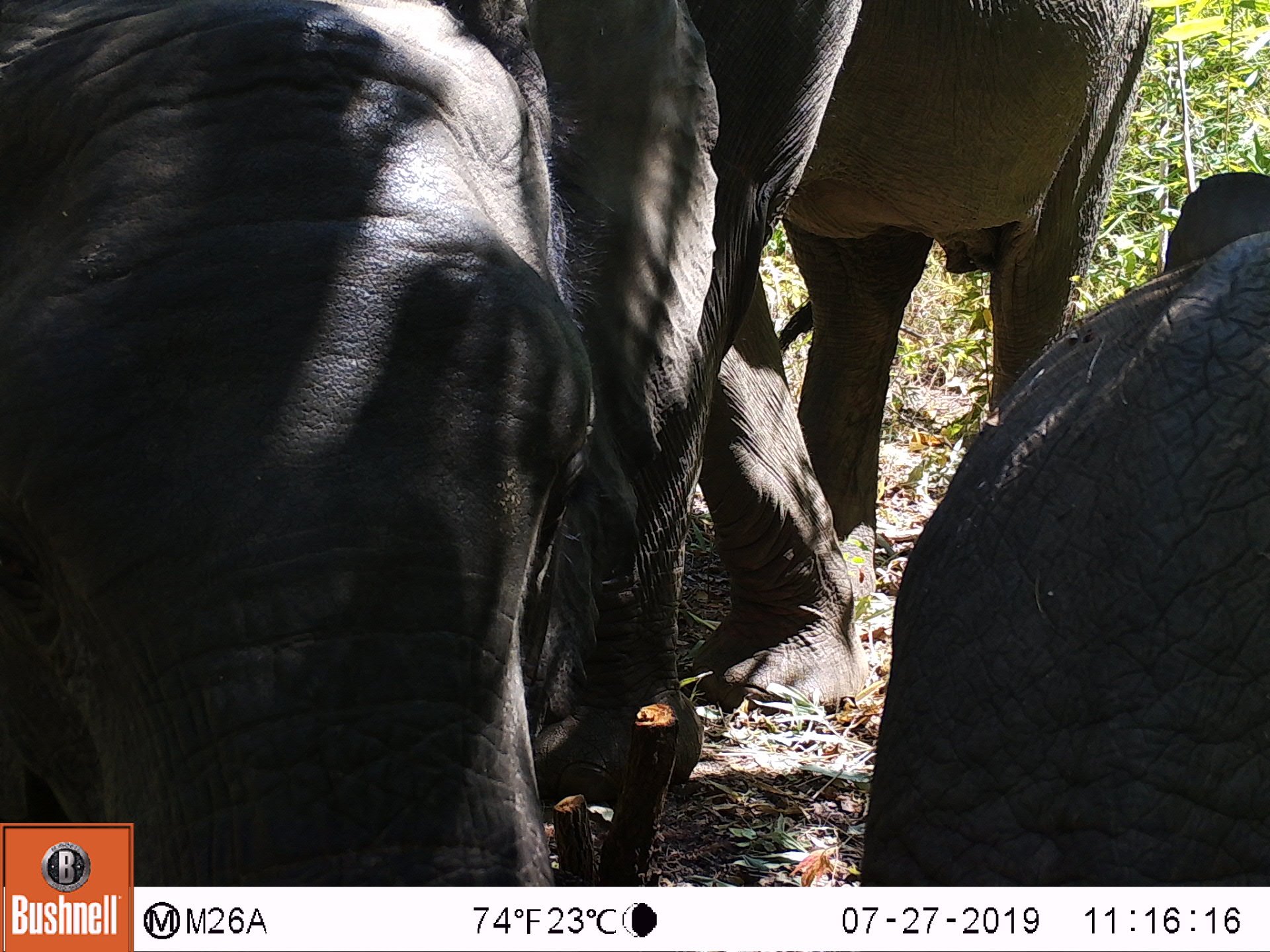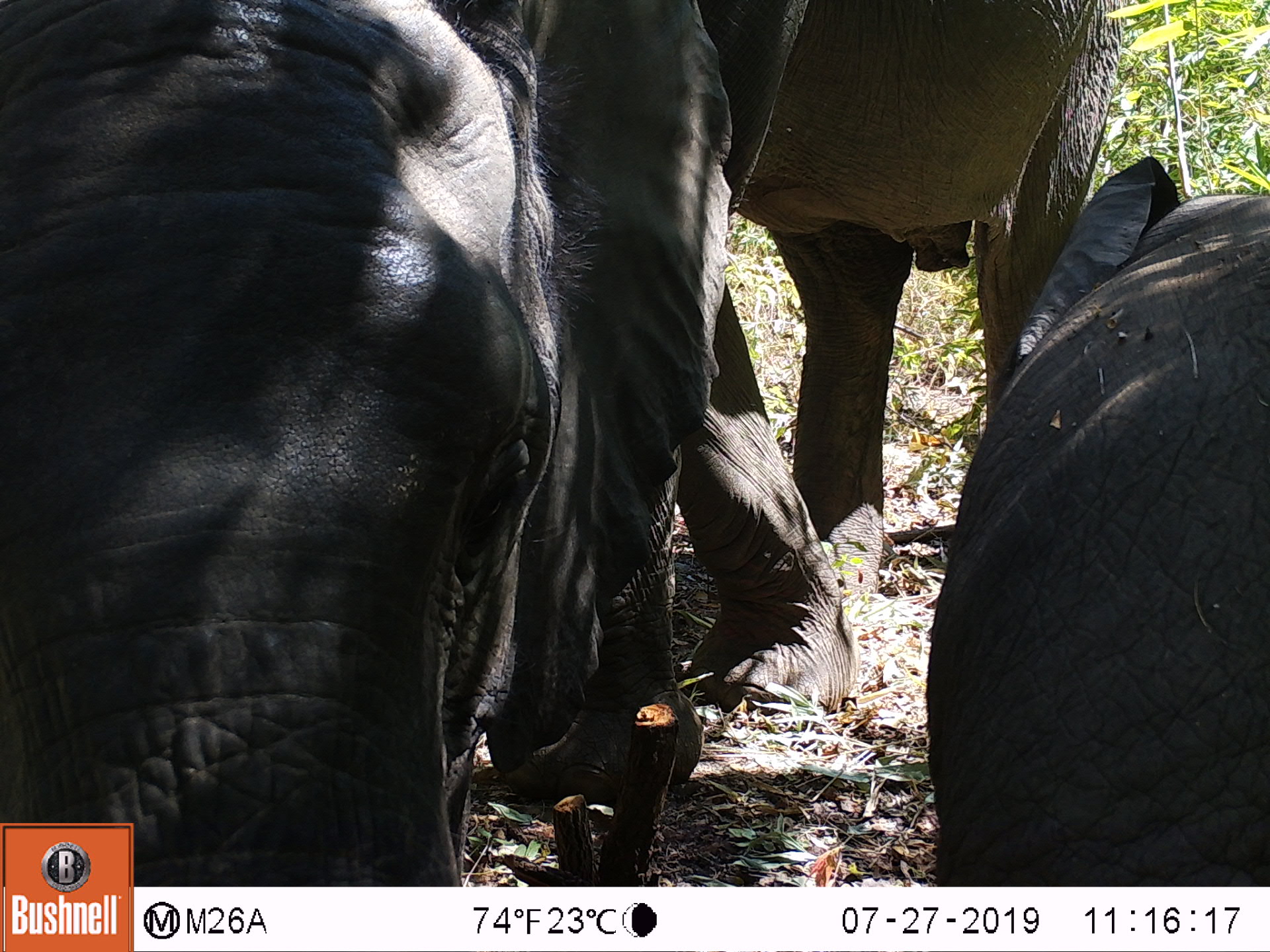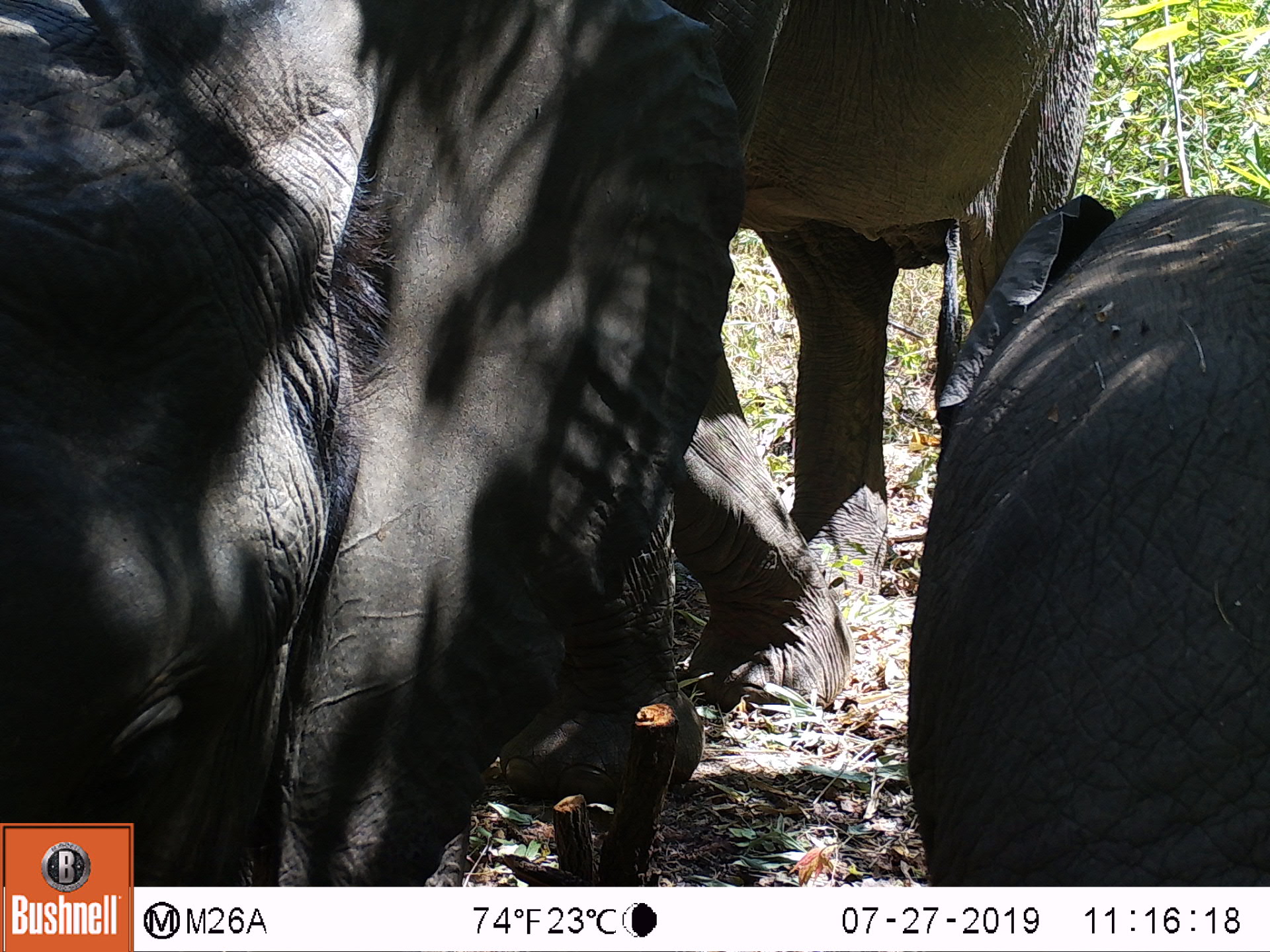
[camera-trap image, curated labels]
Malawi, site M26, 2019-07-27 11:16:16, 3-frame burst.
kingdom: Animalia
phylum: Chordata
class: Mammalia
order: Proboscidea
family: Elephantidae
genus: Loxodonta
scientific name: Loxodonta africana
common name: african savanna elephant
African savanna elephant (Loxodonta africana), count 3.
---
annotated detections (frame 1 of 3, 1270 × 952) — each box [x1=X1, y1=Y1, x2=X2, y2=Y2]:
african savanna elephant: [x1=0, y1=0, x2=730, y2=816]; [x1=862, y1=192, x2=1262, y2=882]; [x1=762, y1=0, x2=1163, y2=261]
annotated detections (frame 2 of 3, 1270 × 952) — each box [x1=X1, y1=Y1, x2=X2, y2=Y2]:
african savanna elephant: [x1=0, y1=11, x2=838, y2=819]; [x1=926, y1=180, x2=1262, y2=877]; [x1=715, y1=0, x2=1140, y2=232]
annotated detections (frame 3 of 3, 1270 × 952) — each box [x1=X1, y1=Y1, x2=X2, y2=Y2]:
african savanna elephant: [x1=2, y1=6, x2=737, y2=818]; [x1=912, y1=181, x2=1265, y2=880]; [x1=725, y1=3, x2=1106, y2=210]